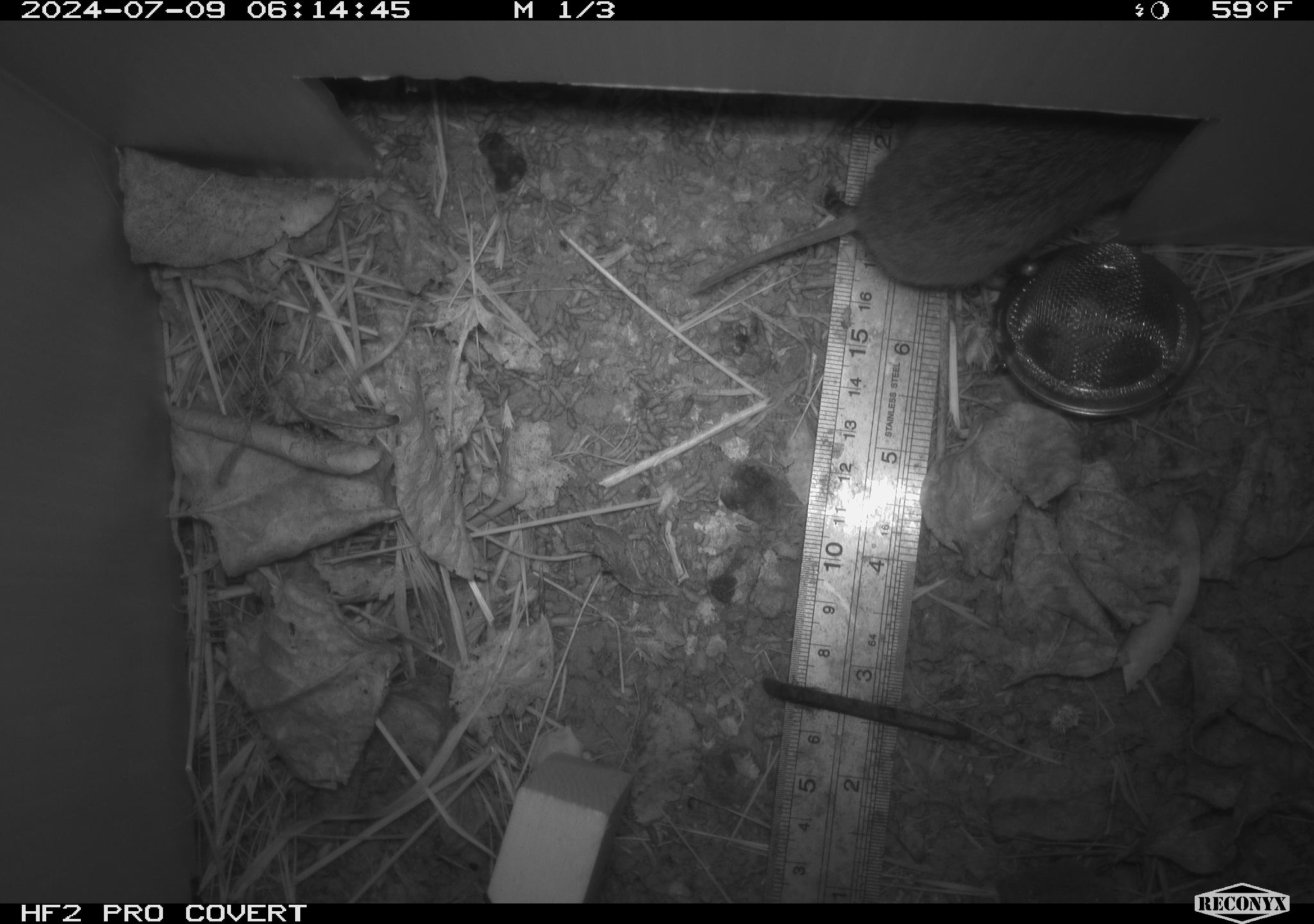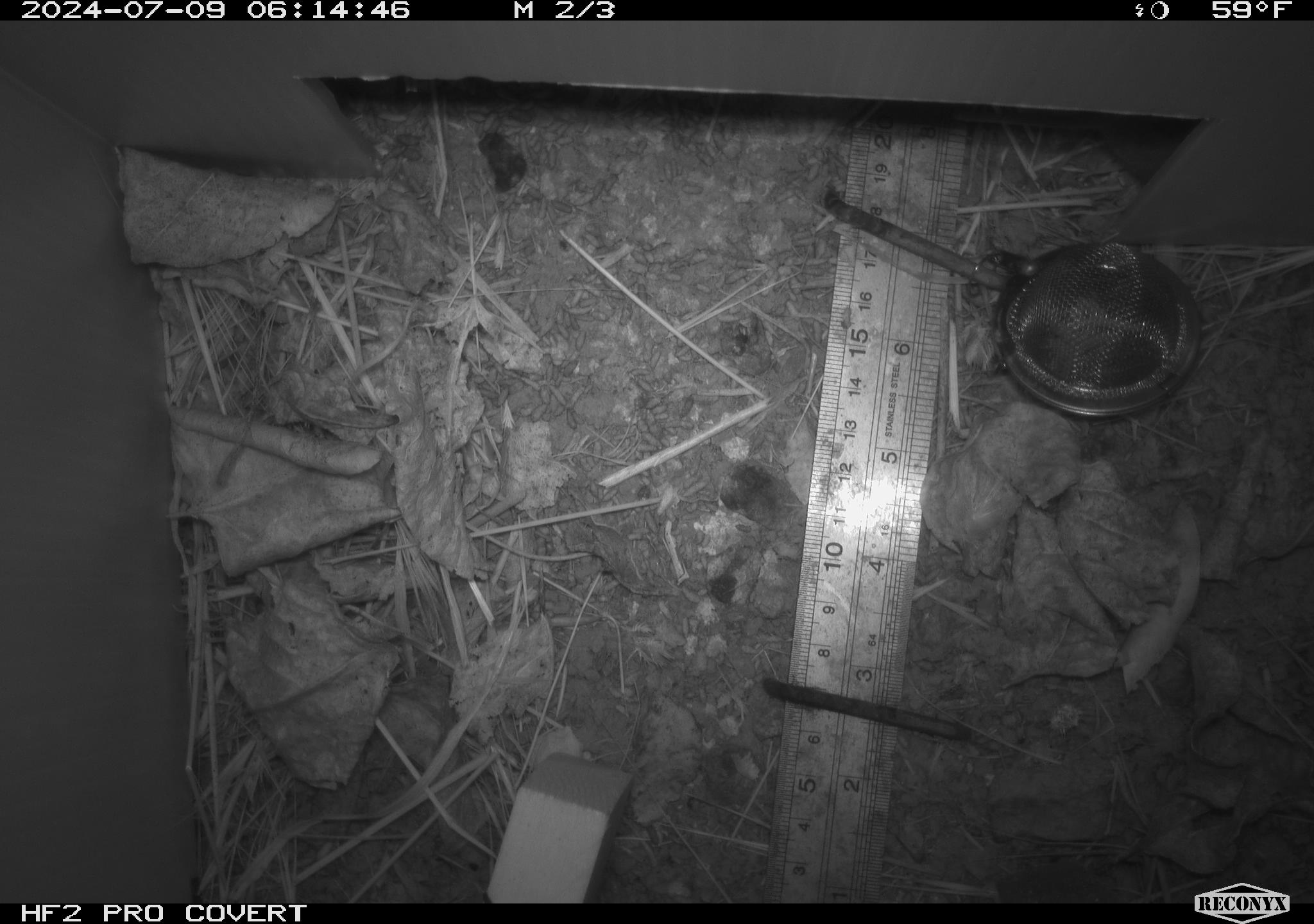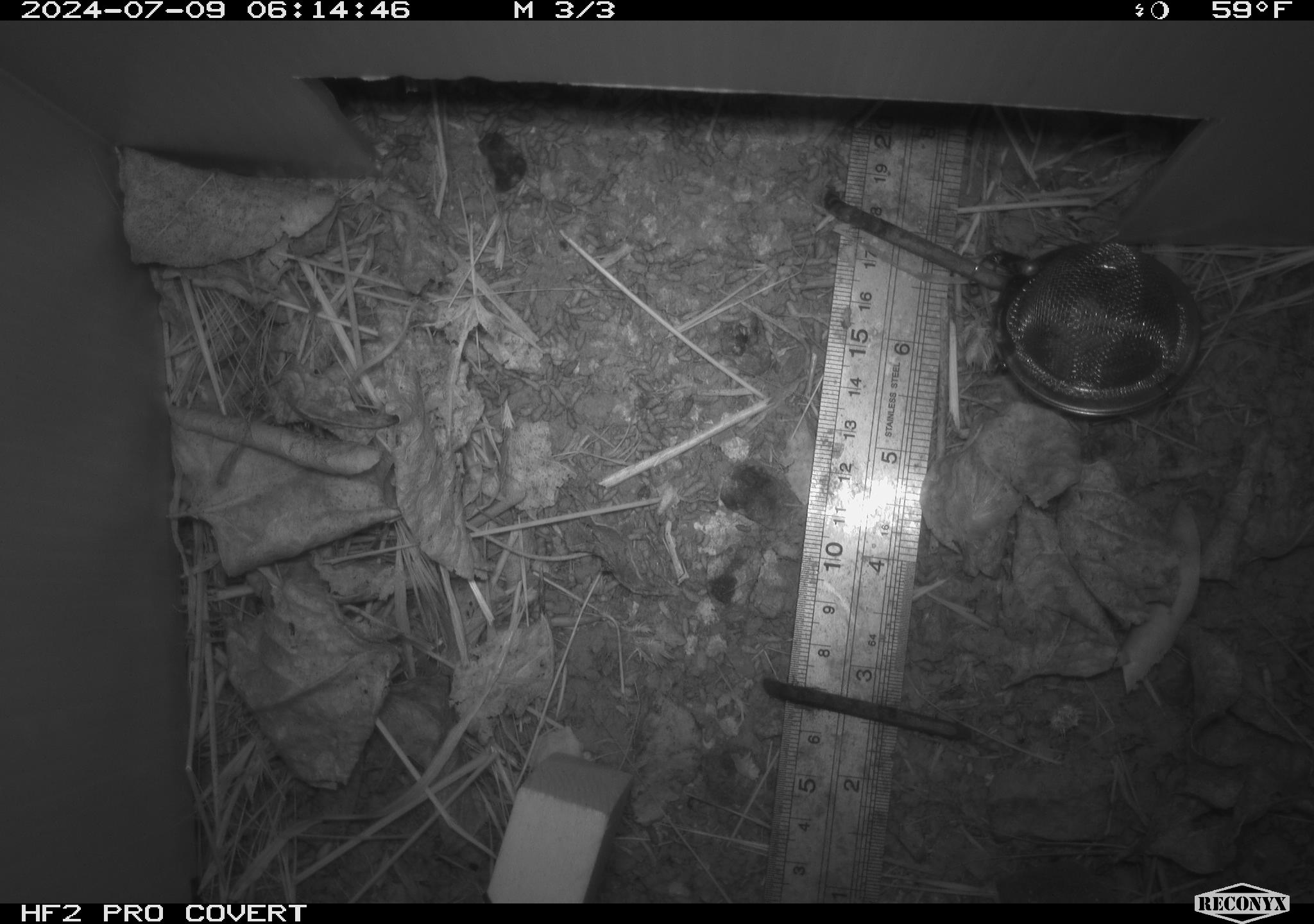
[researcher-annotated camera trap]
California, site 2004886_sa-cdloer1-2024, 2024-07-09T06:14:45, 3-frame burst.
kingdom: Animalia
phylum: Chordata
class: Mammalia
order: Rodentia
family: Cricetidae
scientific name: Arvicolinae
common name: voles, lemmings, and muskrats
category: arvicolinae subfamily